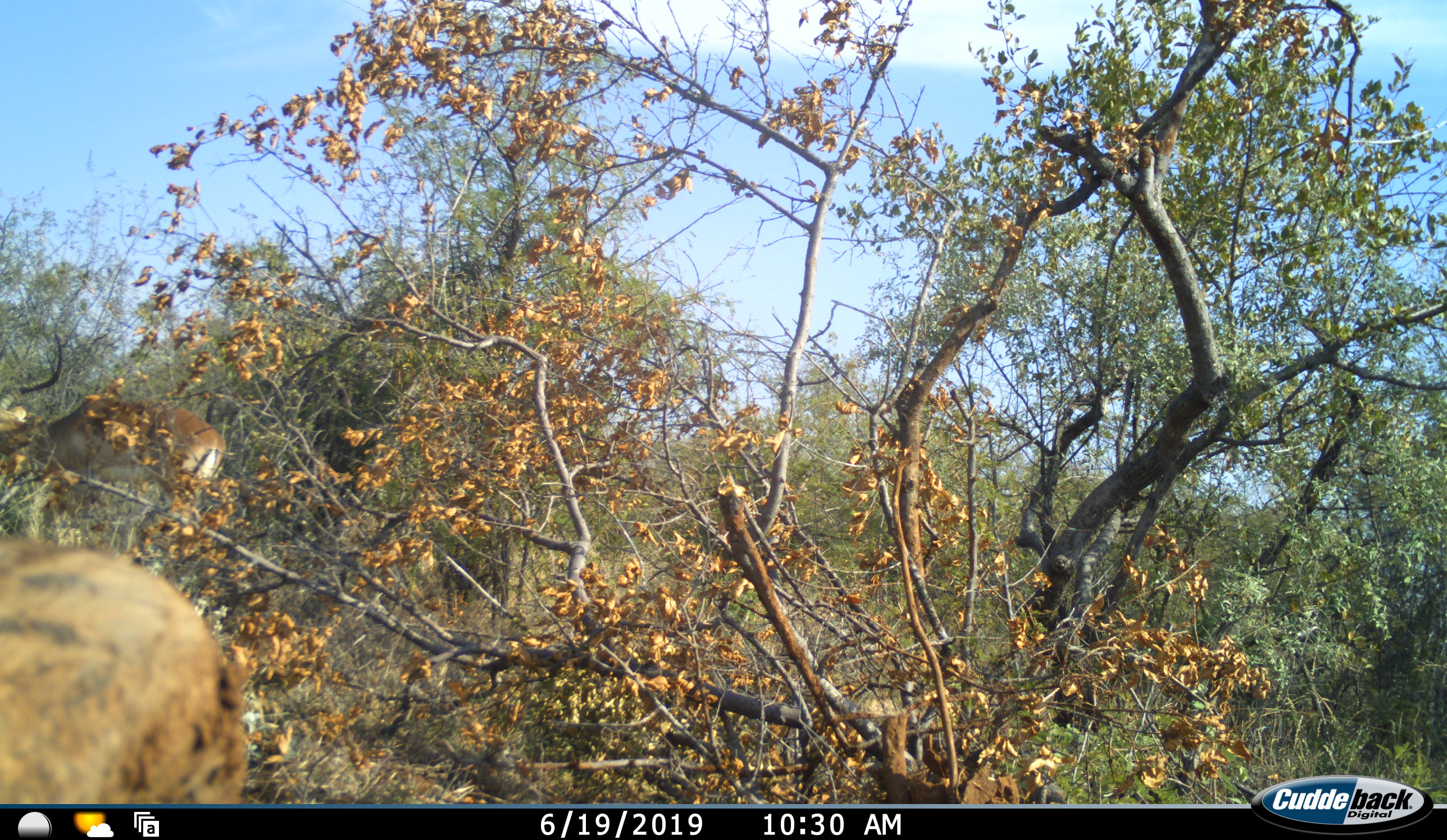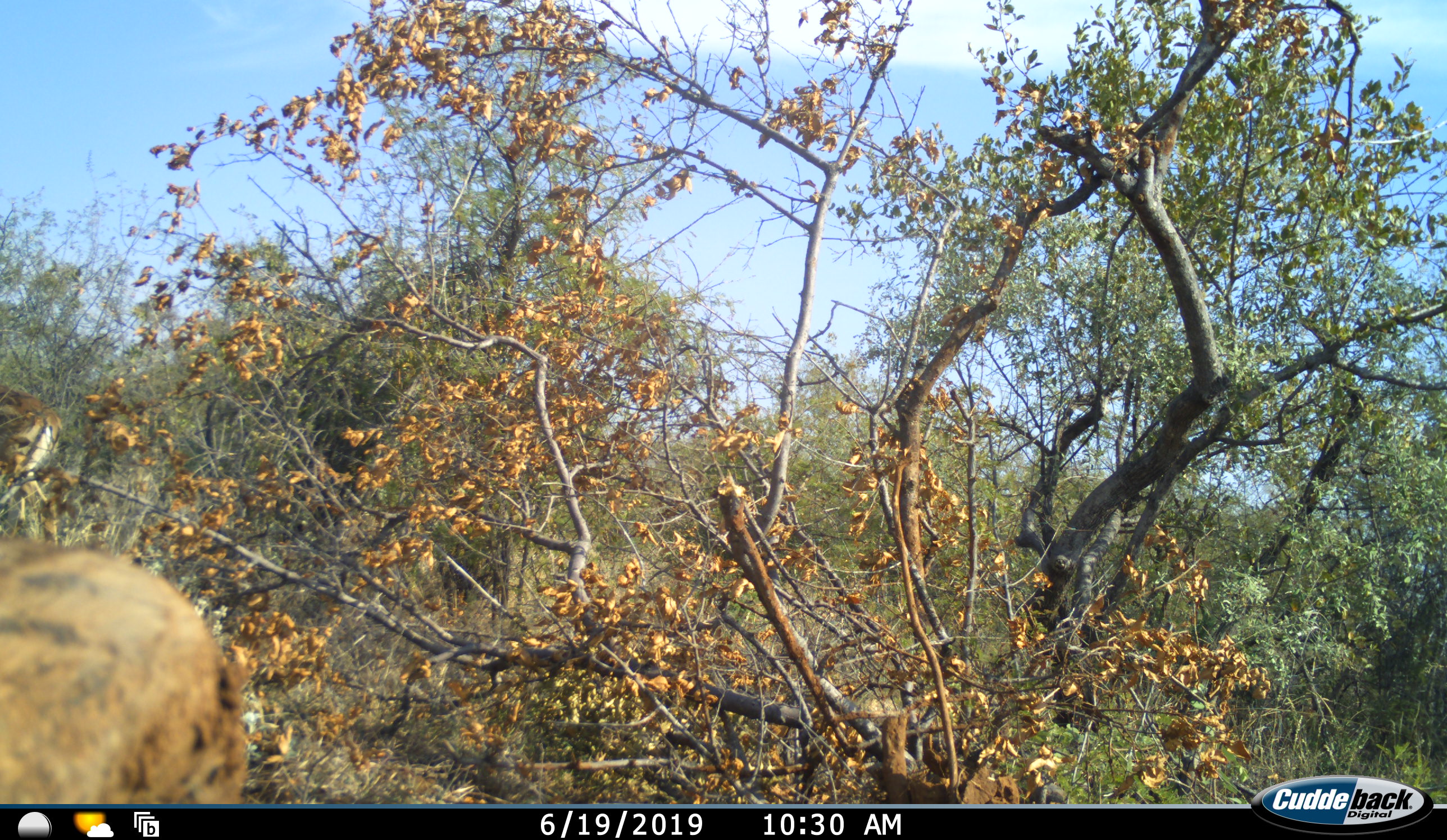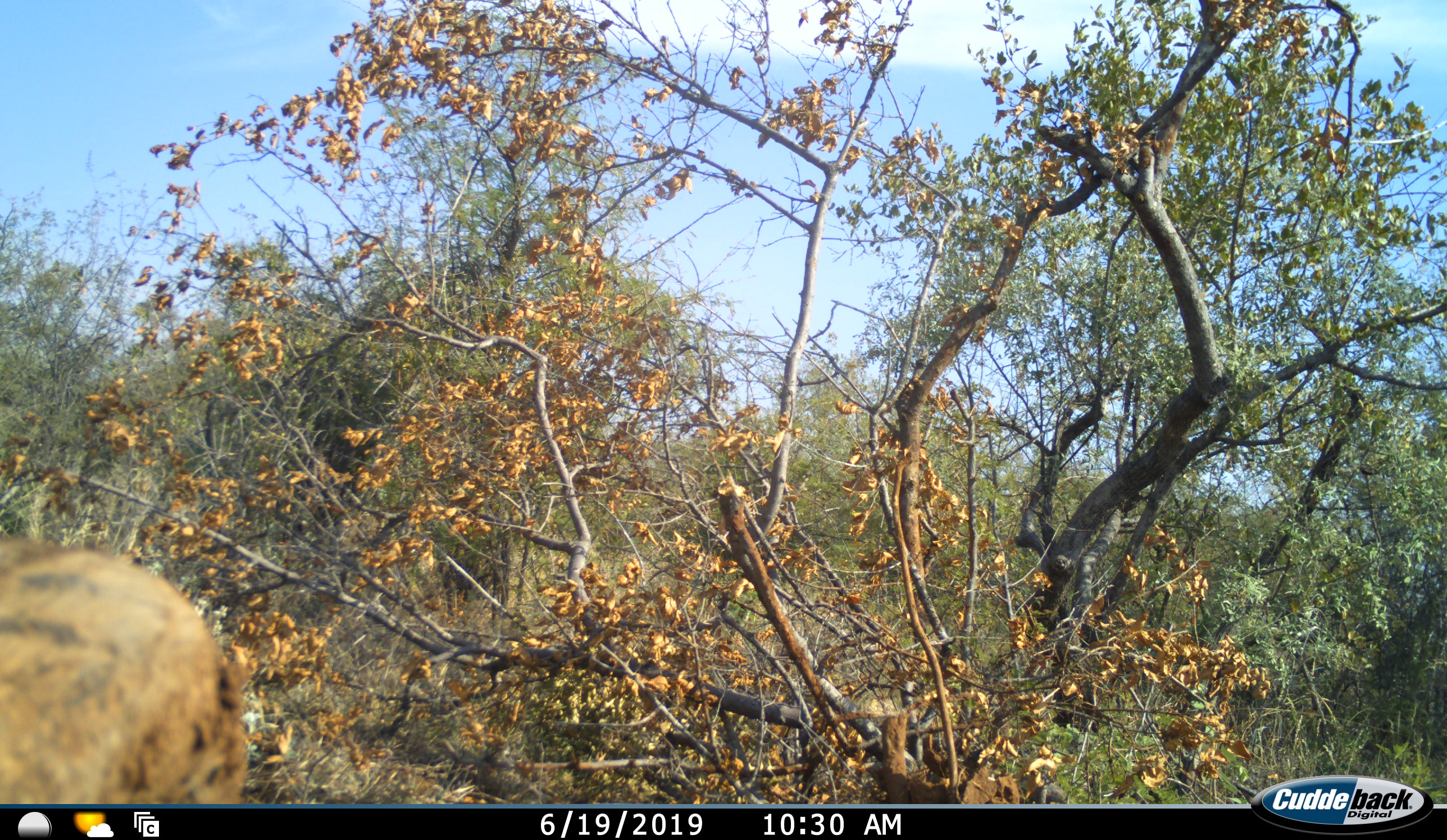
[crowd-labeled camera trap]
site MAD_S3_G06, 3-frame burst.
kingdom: Animalia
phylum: Chordata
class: Mammalia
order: Artiodactyla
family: Bovidae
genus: Aepyceros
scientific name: Aepyceros melampus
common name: impala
Impala (Aepyceros melampus), count 1. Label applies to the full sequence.